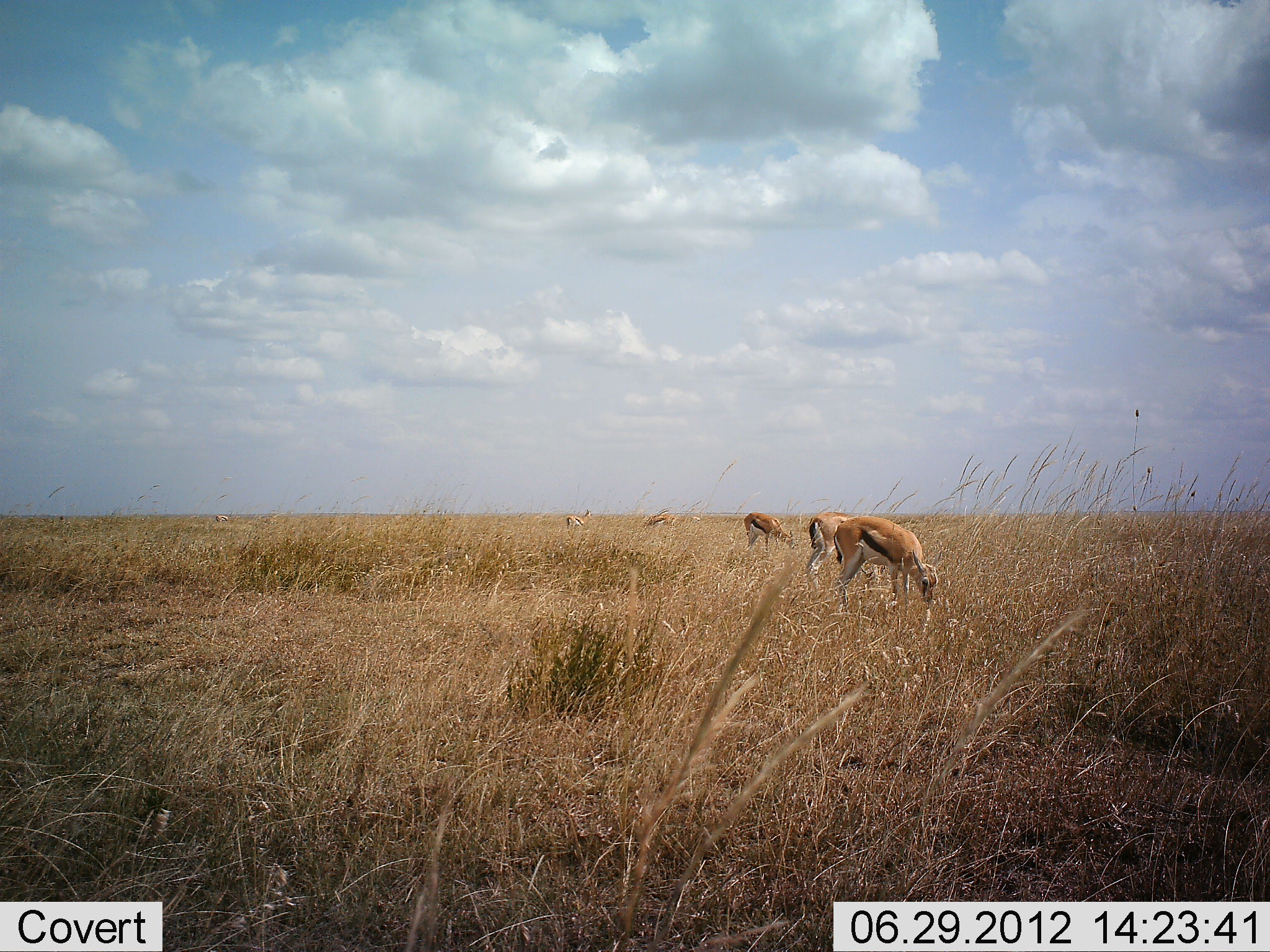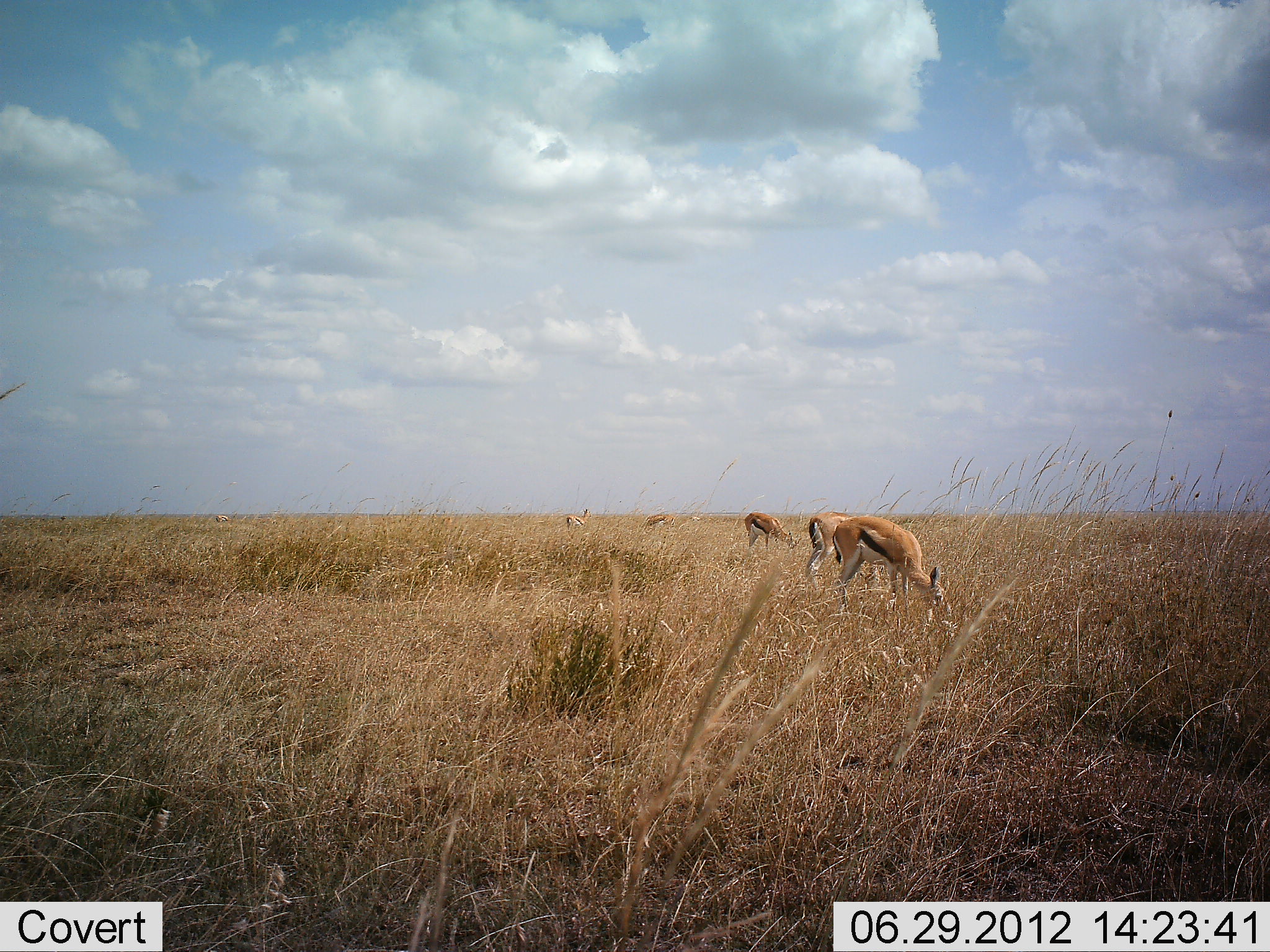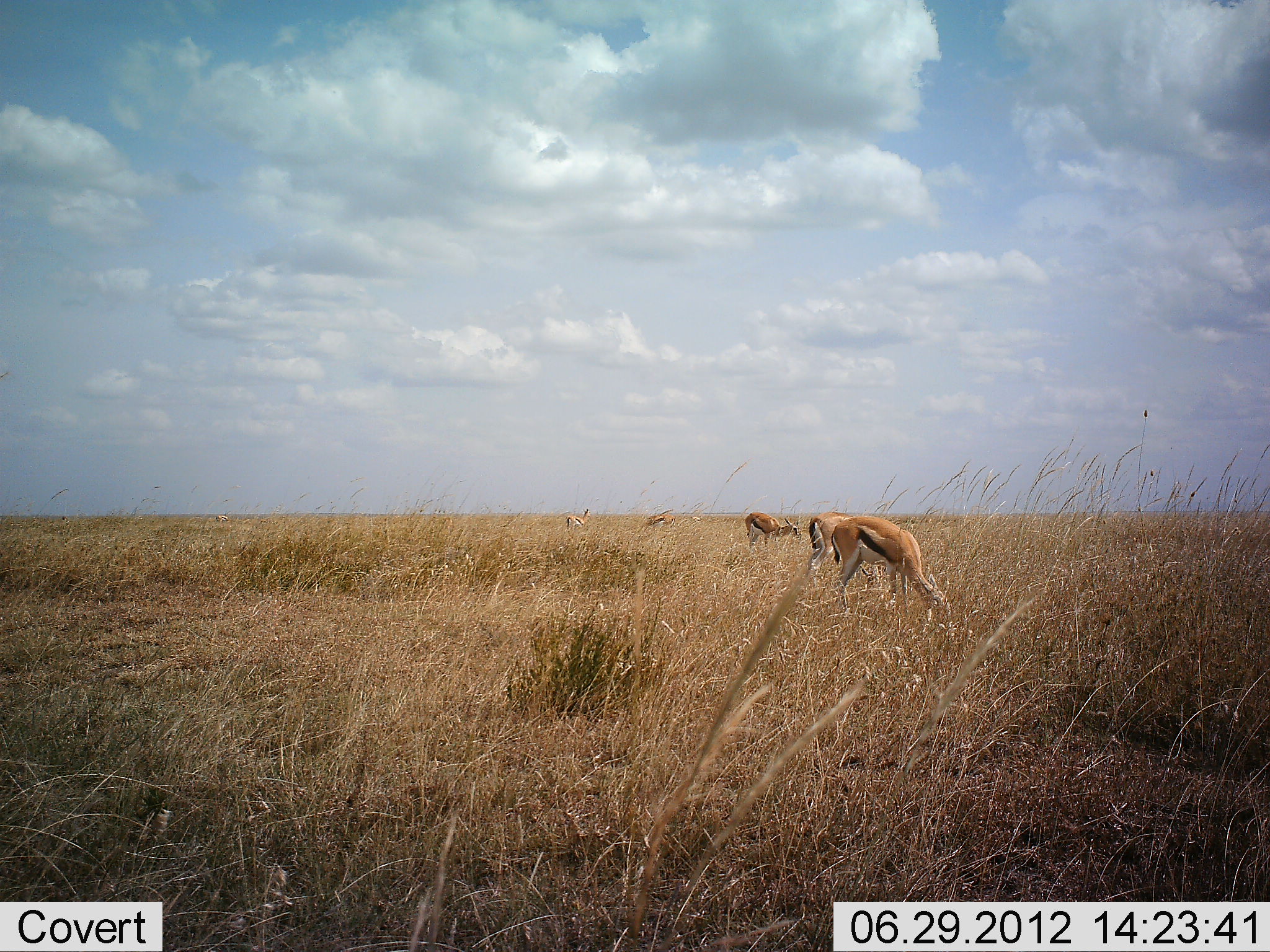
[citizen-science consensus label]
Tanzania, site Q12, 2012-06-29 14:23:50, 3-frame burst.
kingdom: Animalia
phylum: Chordata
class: Mammalia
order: Artiodactyla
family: Bovidae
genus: Eudorcas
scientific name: Eudorcas thomsonii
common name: thomson's gazelle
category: gazellethomsons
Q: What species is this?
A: Gazellethomsons (thomson's gazelle) (Eudorcas thomsonii).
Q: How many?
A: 5.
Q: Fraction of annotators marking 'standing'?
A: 20%.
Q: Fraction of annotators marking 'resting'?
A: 0%.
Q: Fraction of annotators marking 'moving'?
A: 0%.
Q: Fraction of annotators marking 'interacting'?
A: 0%.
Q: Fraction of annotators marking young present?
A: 0%.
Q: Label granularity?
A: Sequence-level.